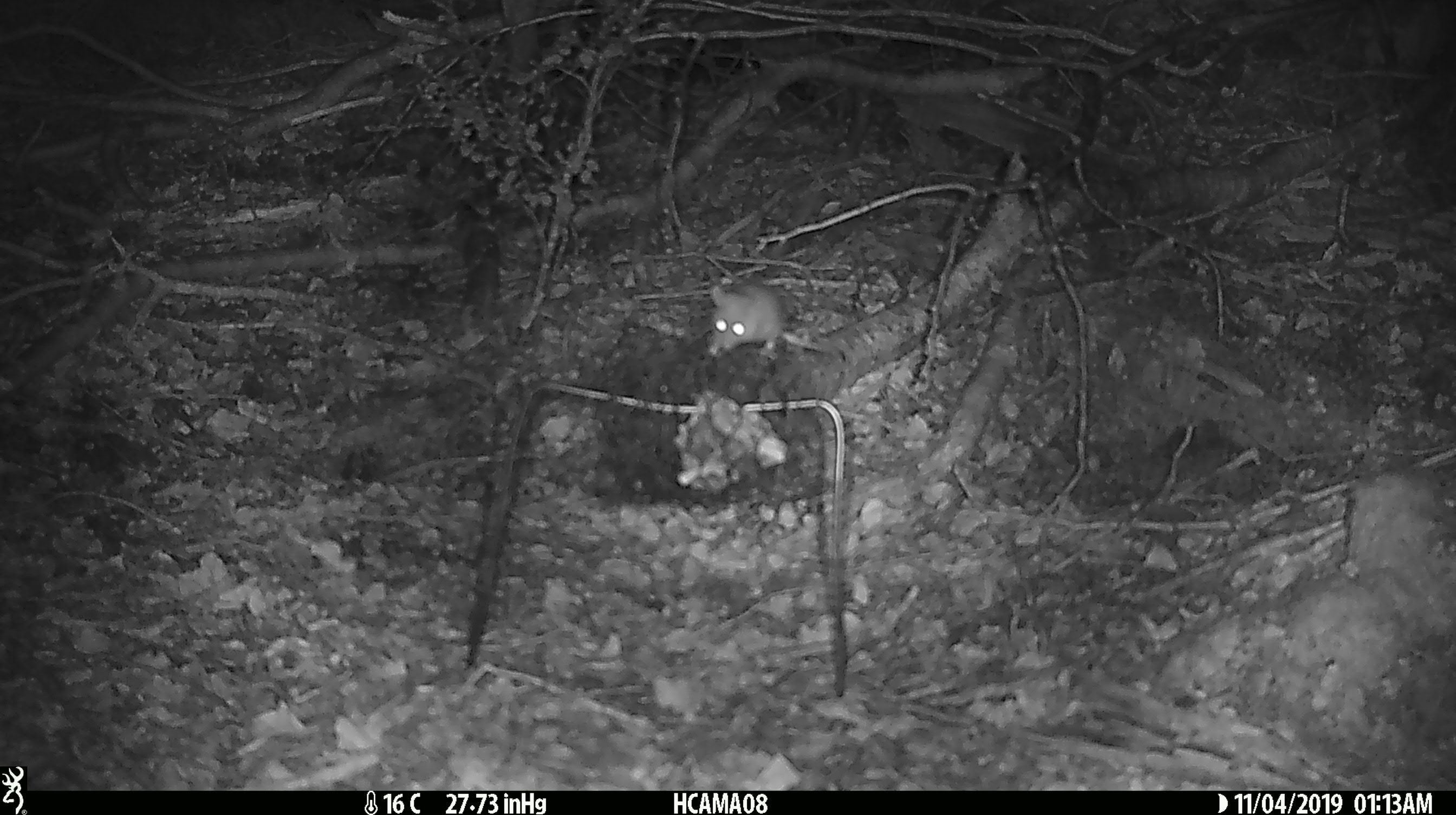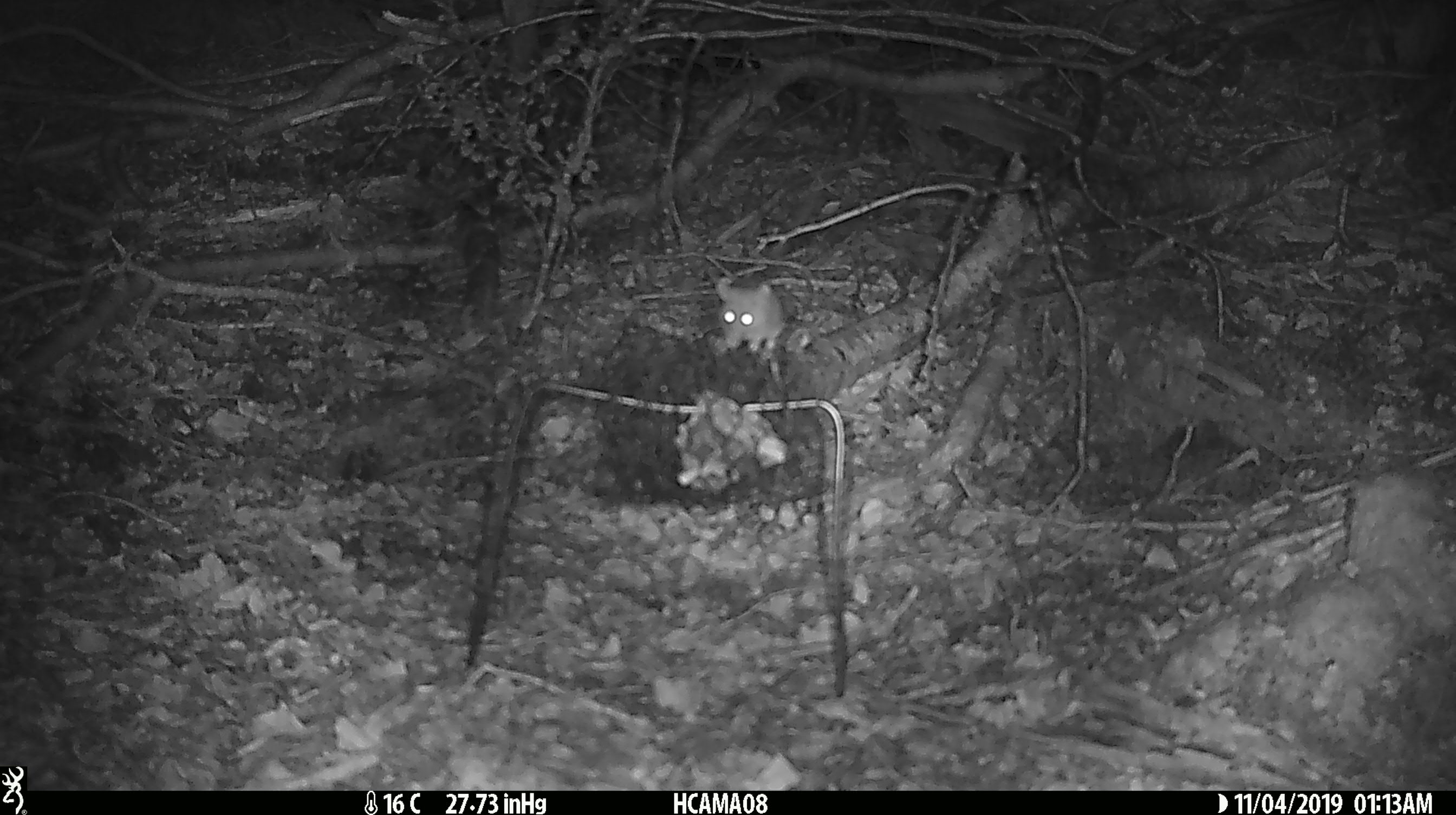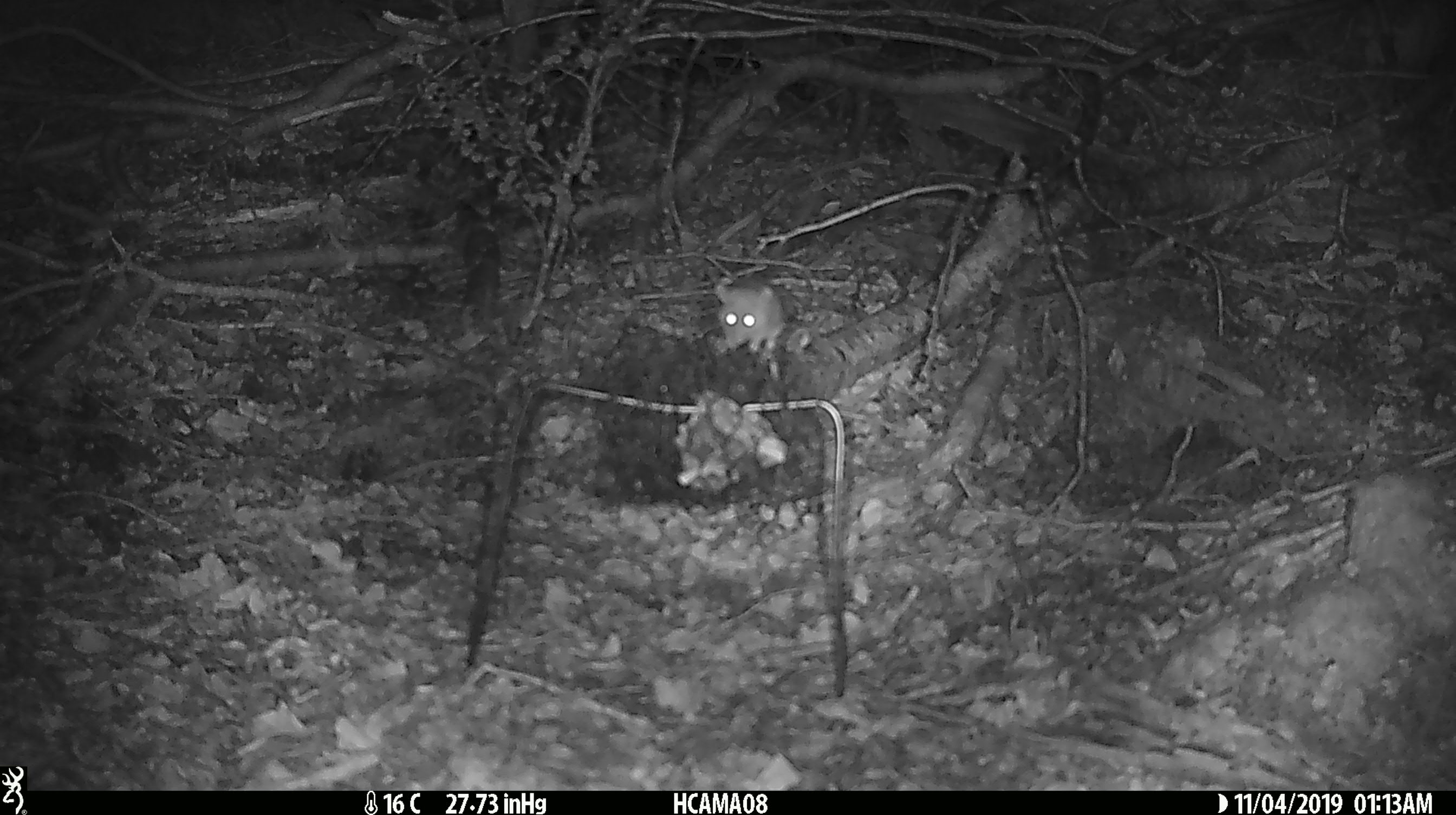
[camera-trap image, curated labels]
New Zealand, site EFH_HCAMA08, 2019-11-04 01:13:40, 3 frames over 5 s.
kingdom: Animalia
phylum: Chordata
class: Mammalia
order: Rodentia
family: Muridae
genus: Mus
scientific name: Mus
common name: mouse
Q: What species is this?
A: Mouse (Mus).